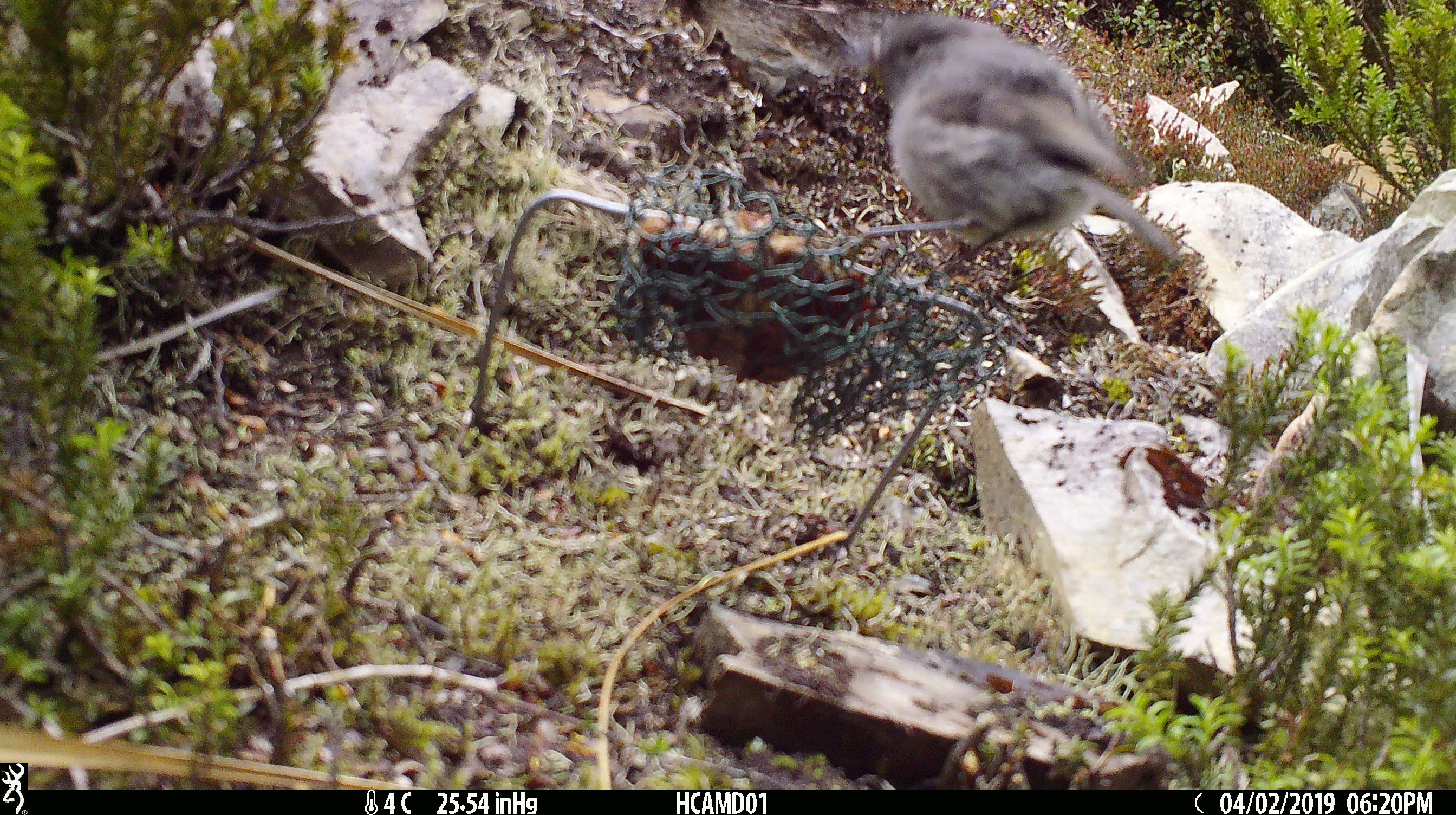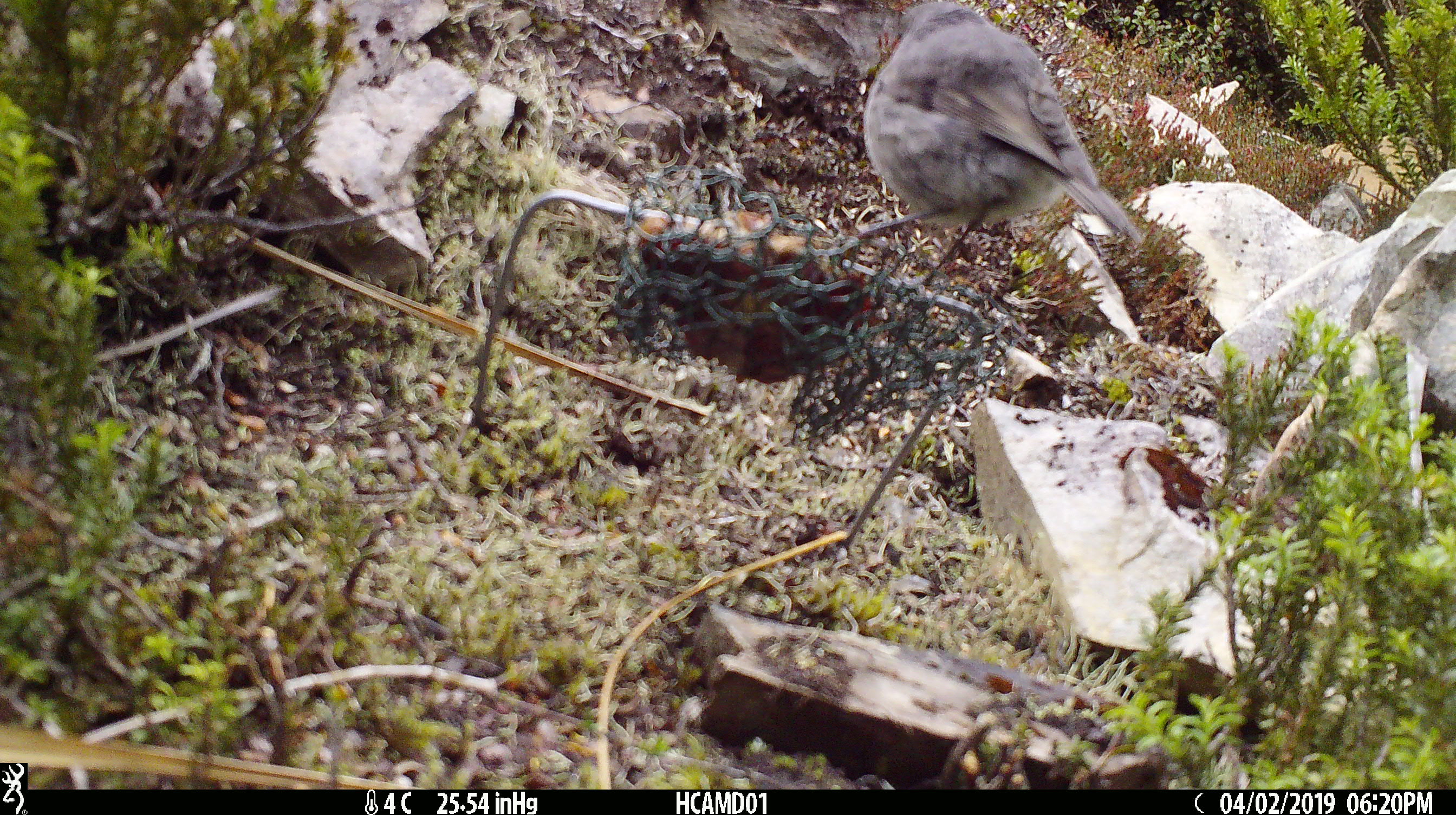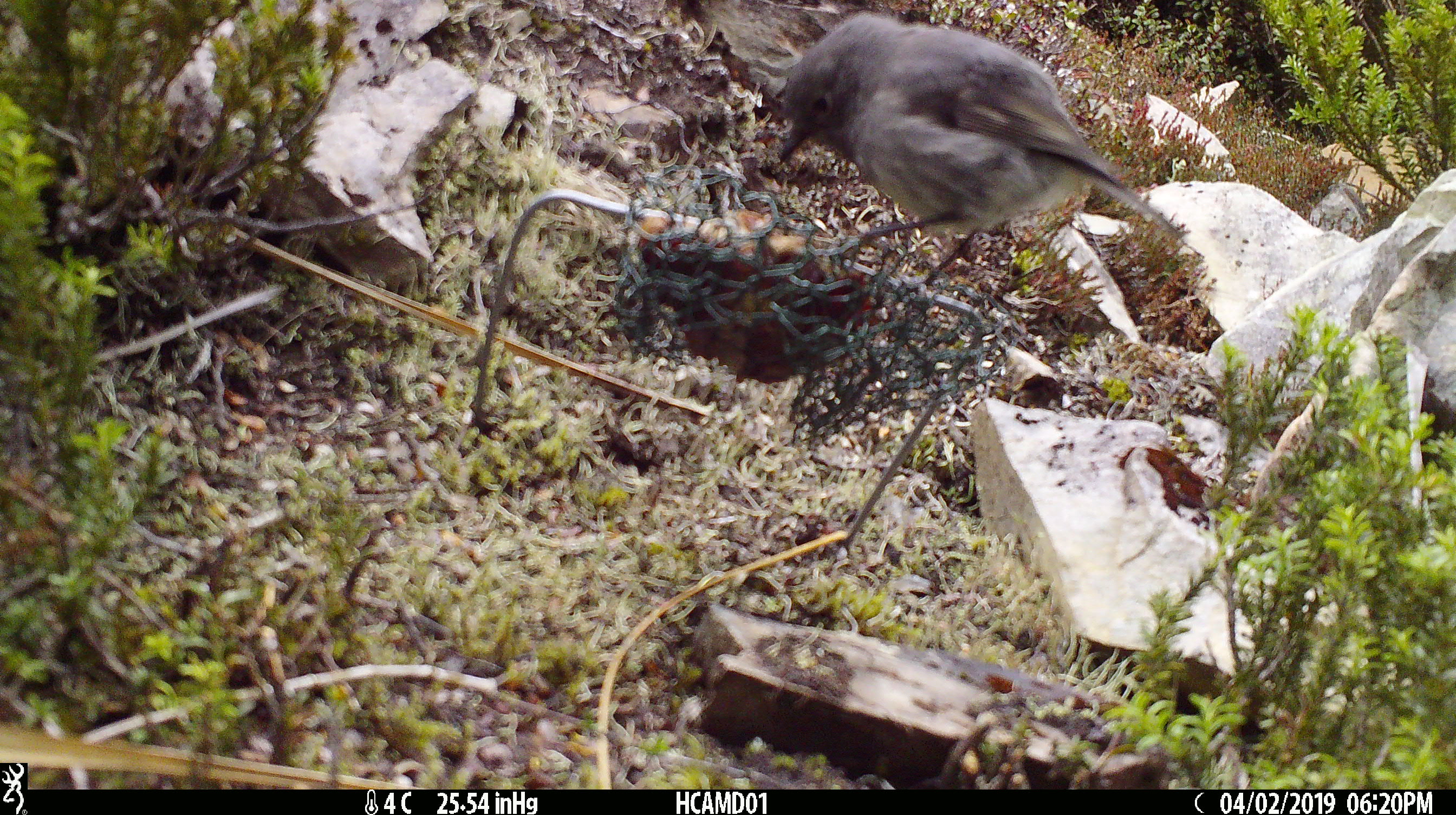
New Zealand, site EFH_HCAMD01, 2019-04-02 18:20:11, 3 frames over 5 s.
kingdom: Animalia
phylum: Chordata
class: Aves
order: Passeriformes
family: Petroicidae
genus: Petroica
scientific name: Petroica macrocephala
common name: tomtit